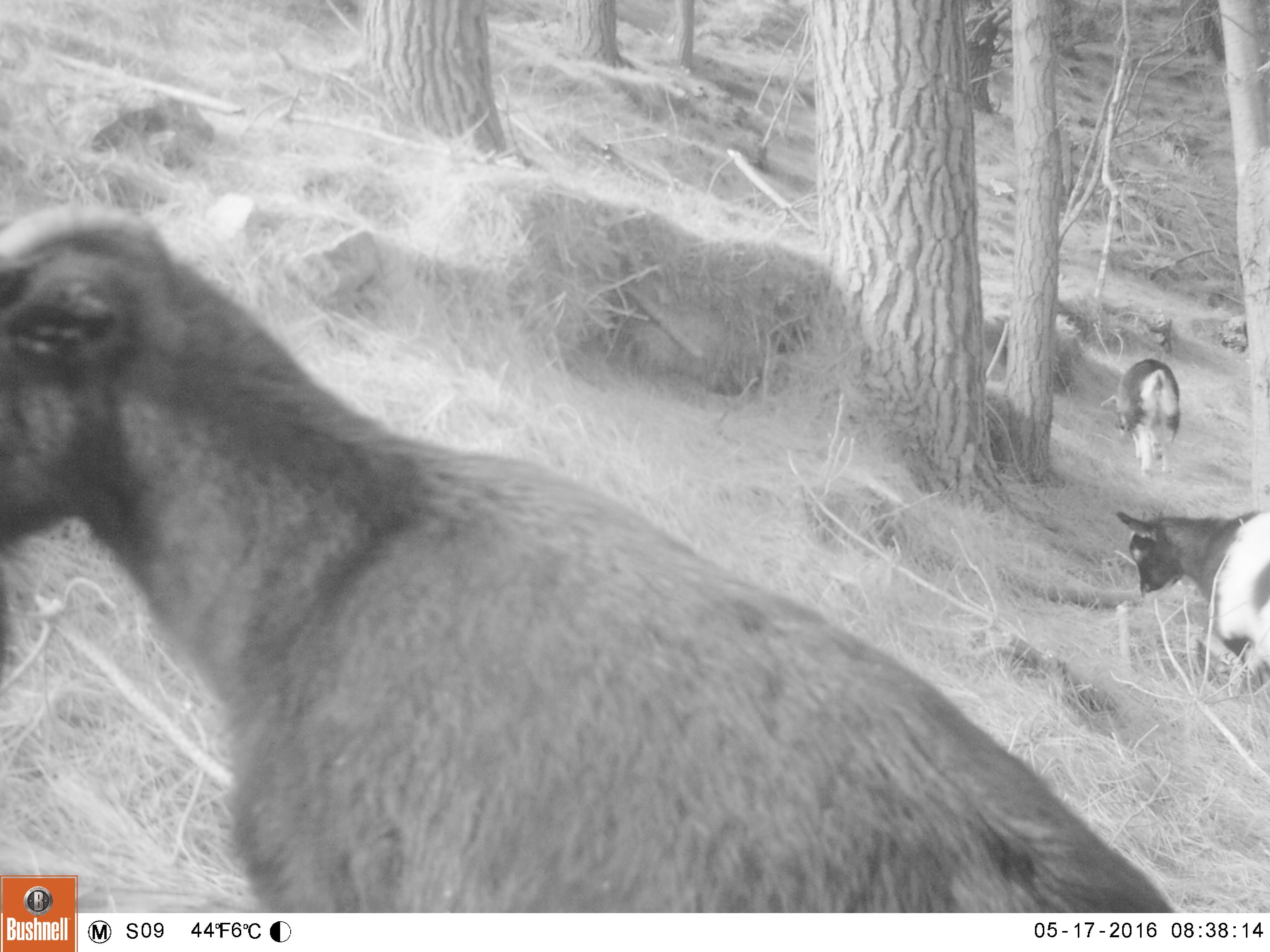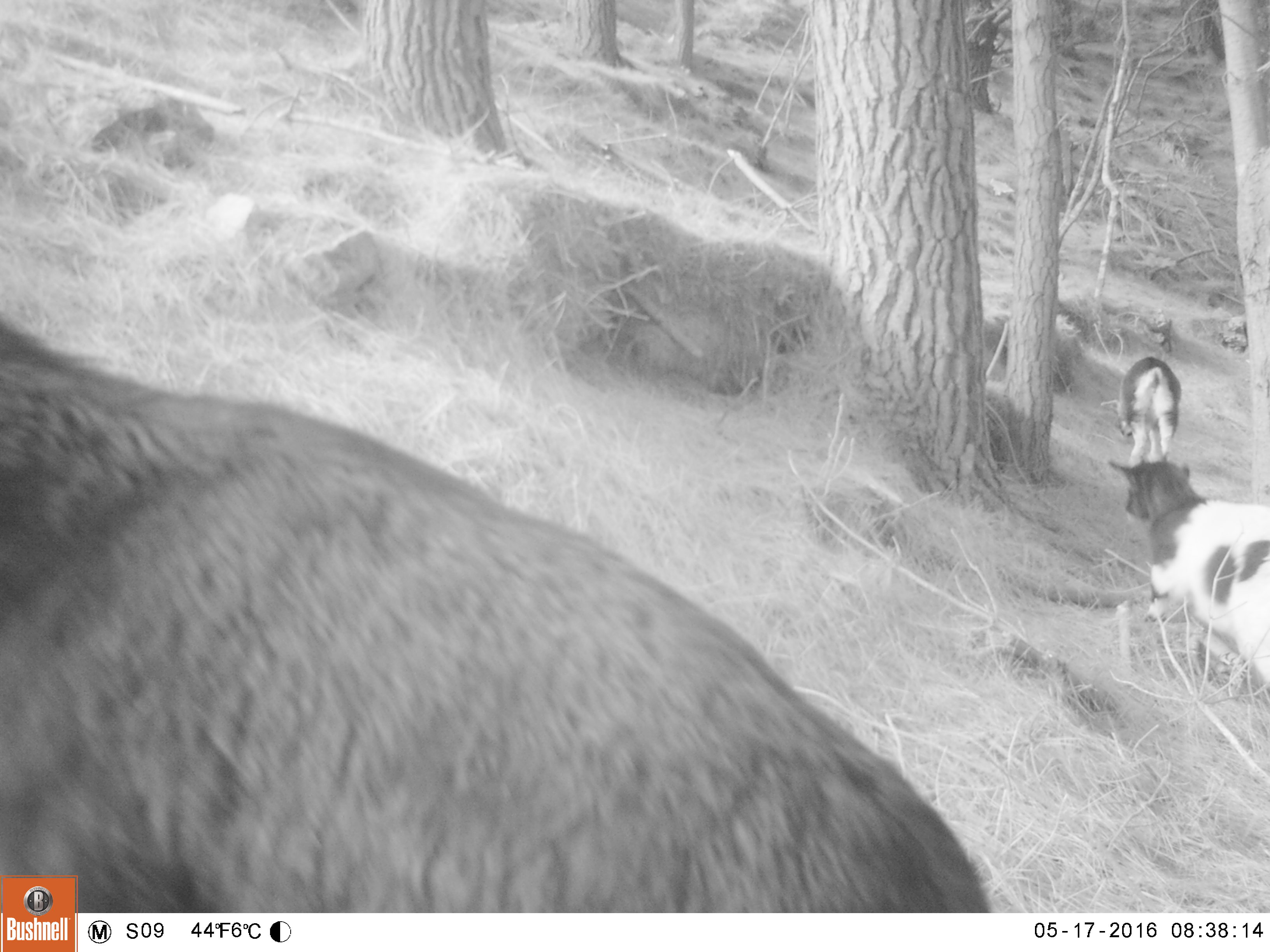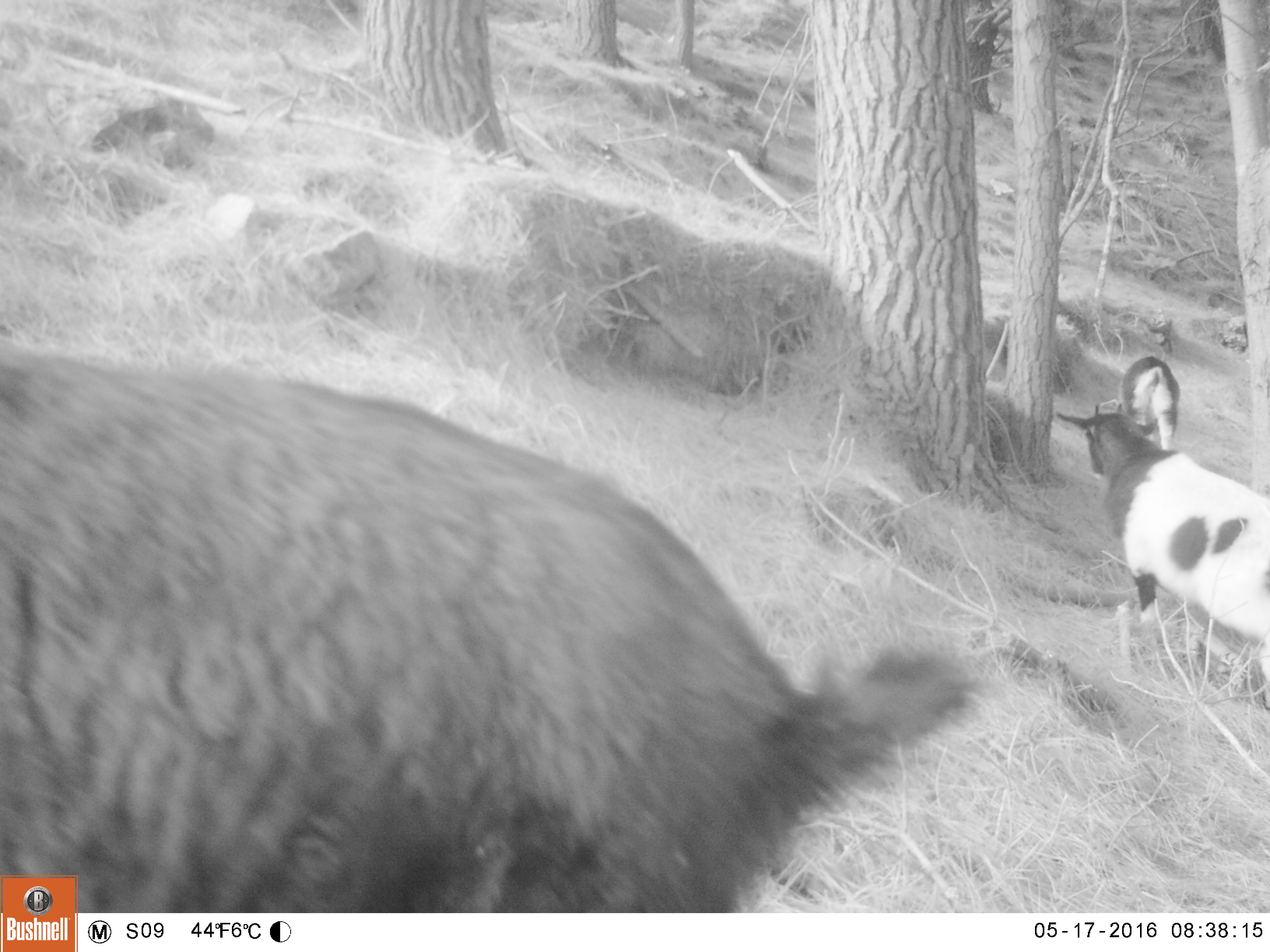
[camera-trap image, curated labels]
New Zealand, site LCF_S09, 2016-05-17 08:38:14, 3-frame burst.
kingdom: Animalia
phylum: Chordata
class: Mammalia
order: Artiodactyla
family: Bovidae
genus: Capra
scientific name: Capra hircus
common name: goat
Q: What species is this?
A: Goat (Capra hircus).